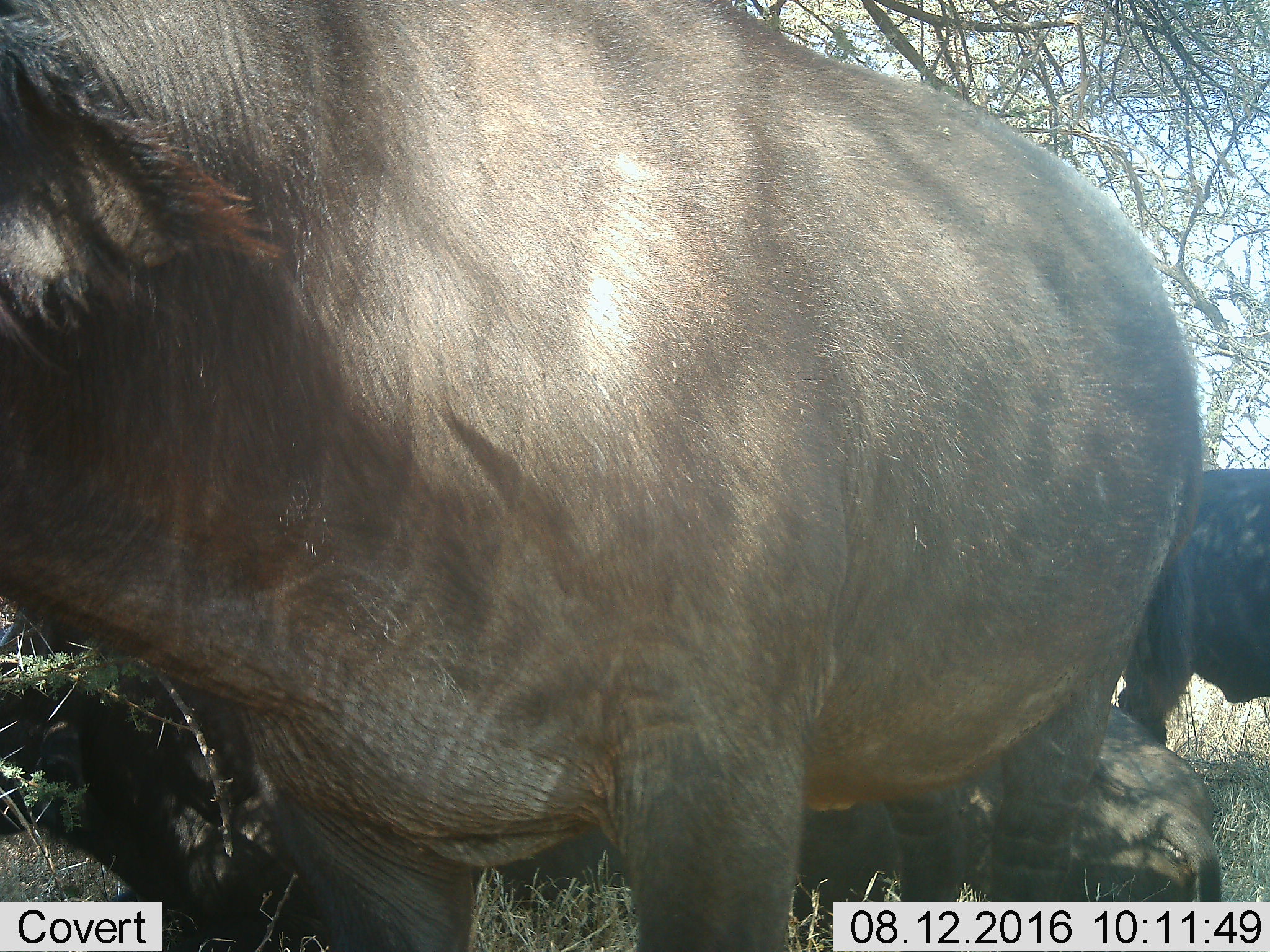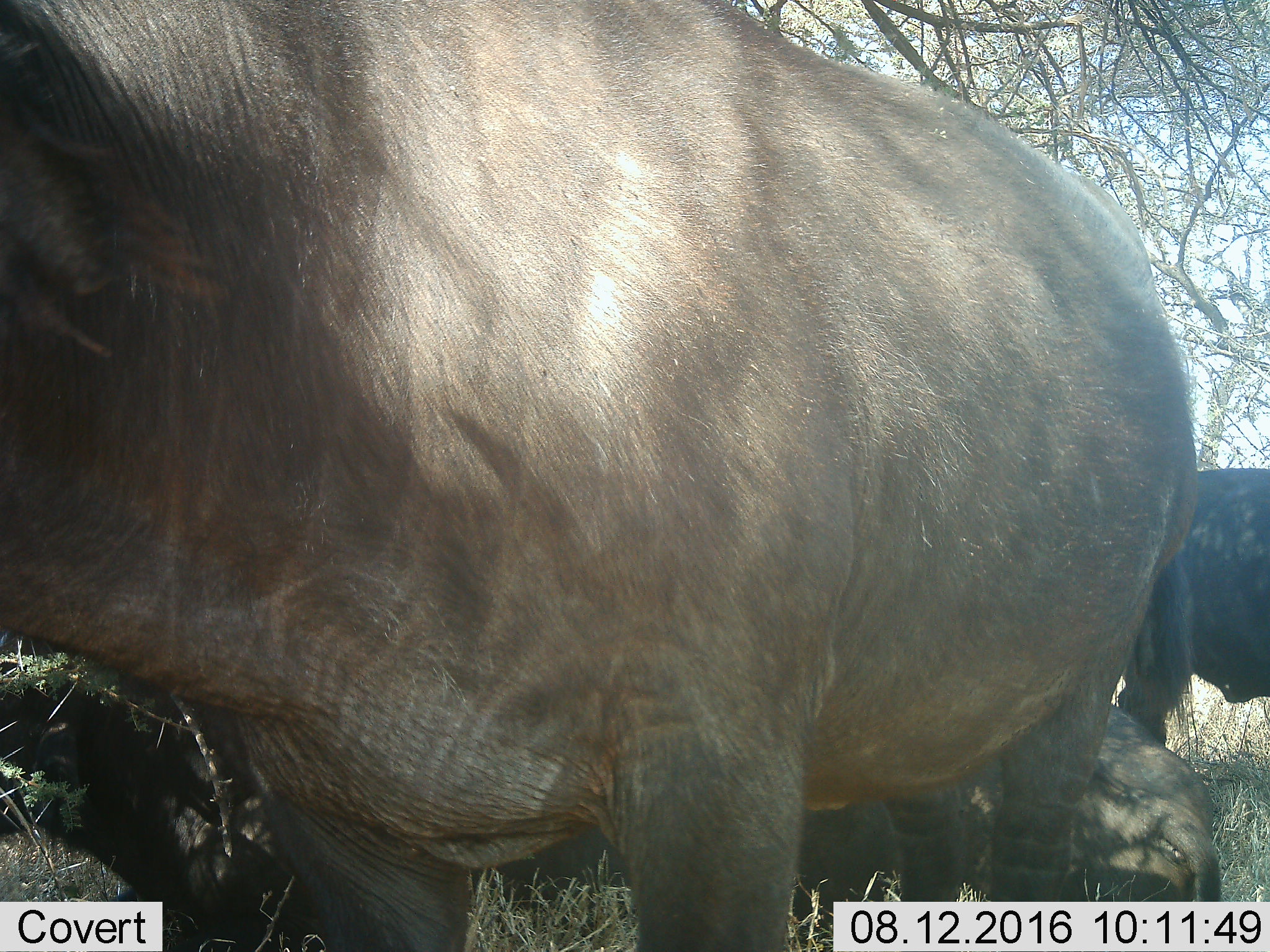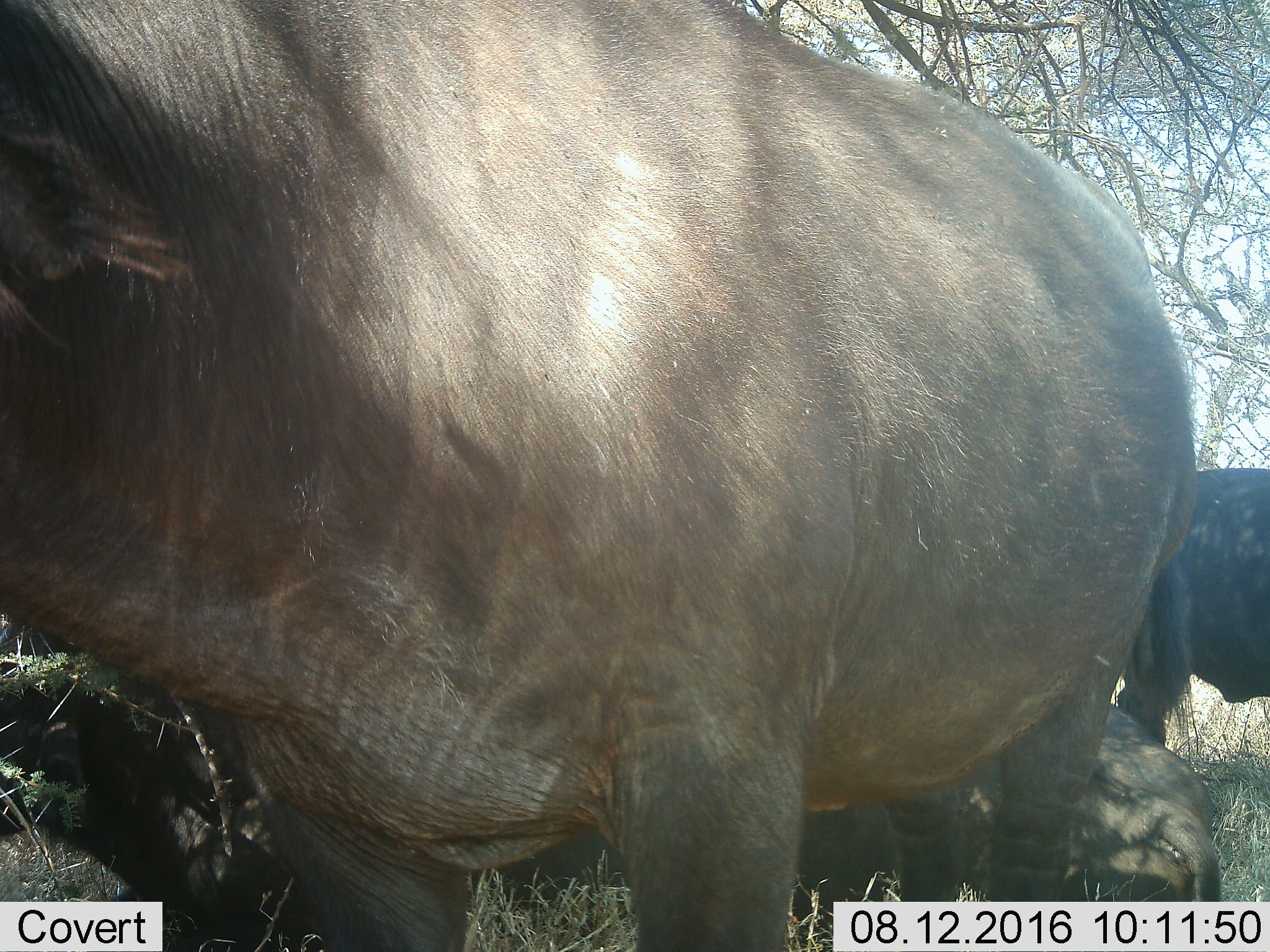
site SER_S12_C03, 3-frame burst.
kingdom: Animalia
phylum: Chordata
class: Mammalia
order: Artiodactyla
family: Bovidae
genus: Syncerus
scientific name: Syncerus caffer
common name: african buffalo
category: buffalo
Buffalo (african buffalo) (Syncerus caffer), count 3. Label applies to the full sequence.